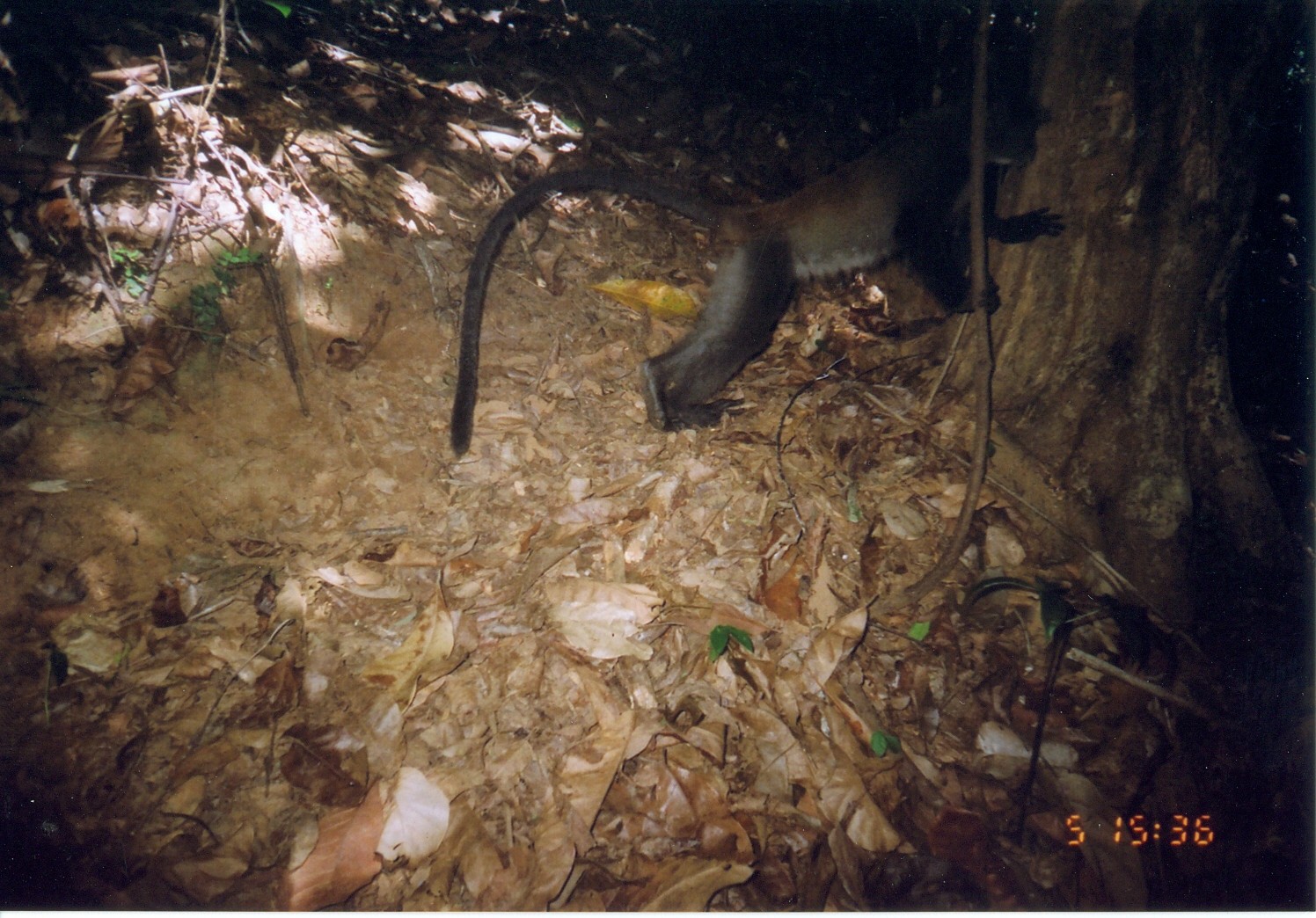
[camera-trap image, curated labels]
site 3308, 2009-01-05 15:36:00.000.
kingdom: Animalia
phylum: Chordata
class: Mammalia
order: Primates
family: Cercopithecidae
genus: Cercopithecus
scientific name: Cercopithecus mitis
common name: blue monkey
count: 1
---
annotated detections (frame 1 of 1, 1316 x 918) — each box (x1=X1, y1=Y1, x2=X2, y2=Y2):
cercopithecus mitis: (x1=448, y1=78, x2=1071, y2=463)